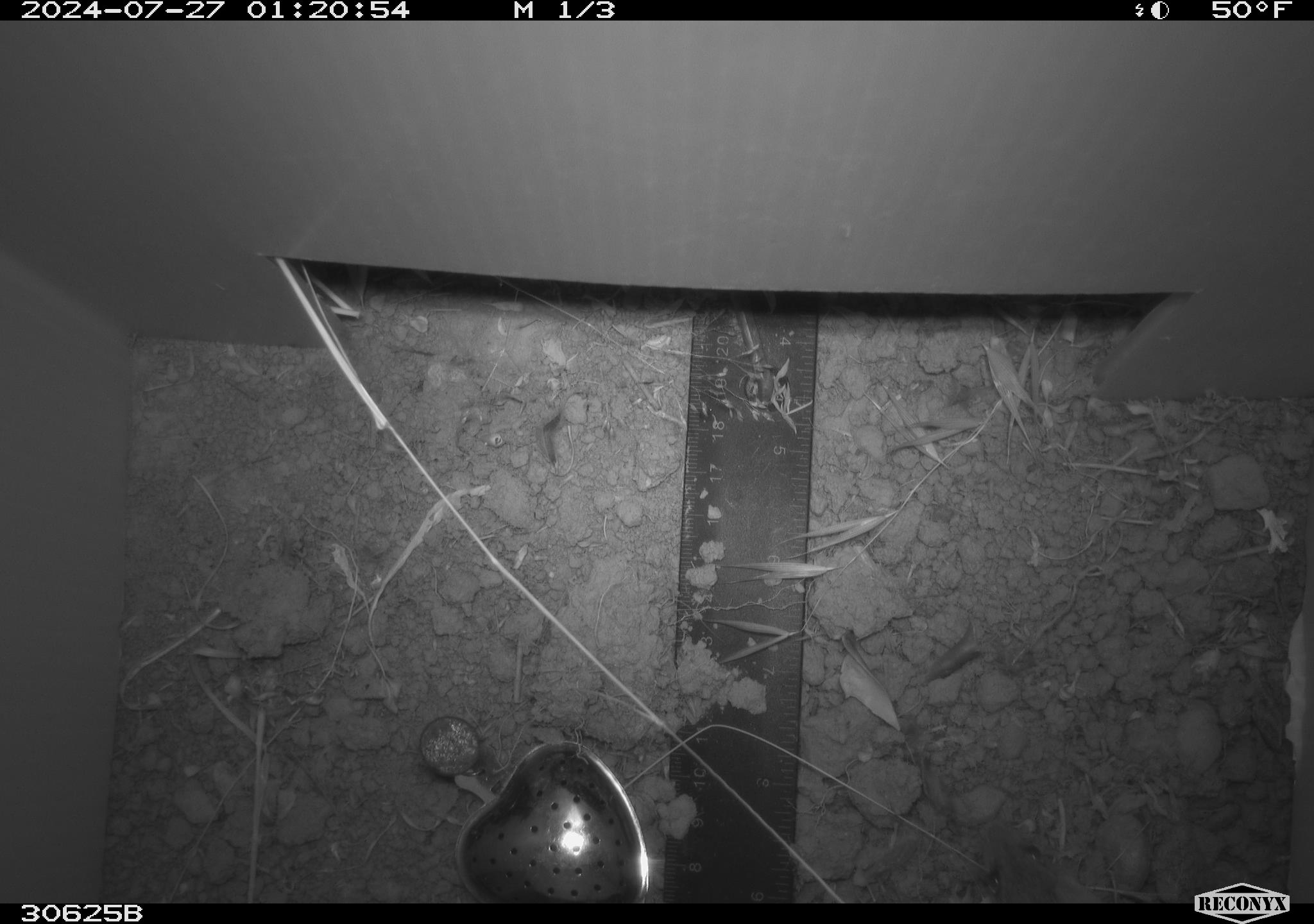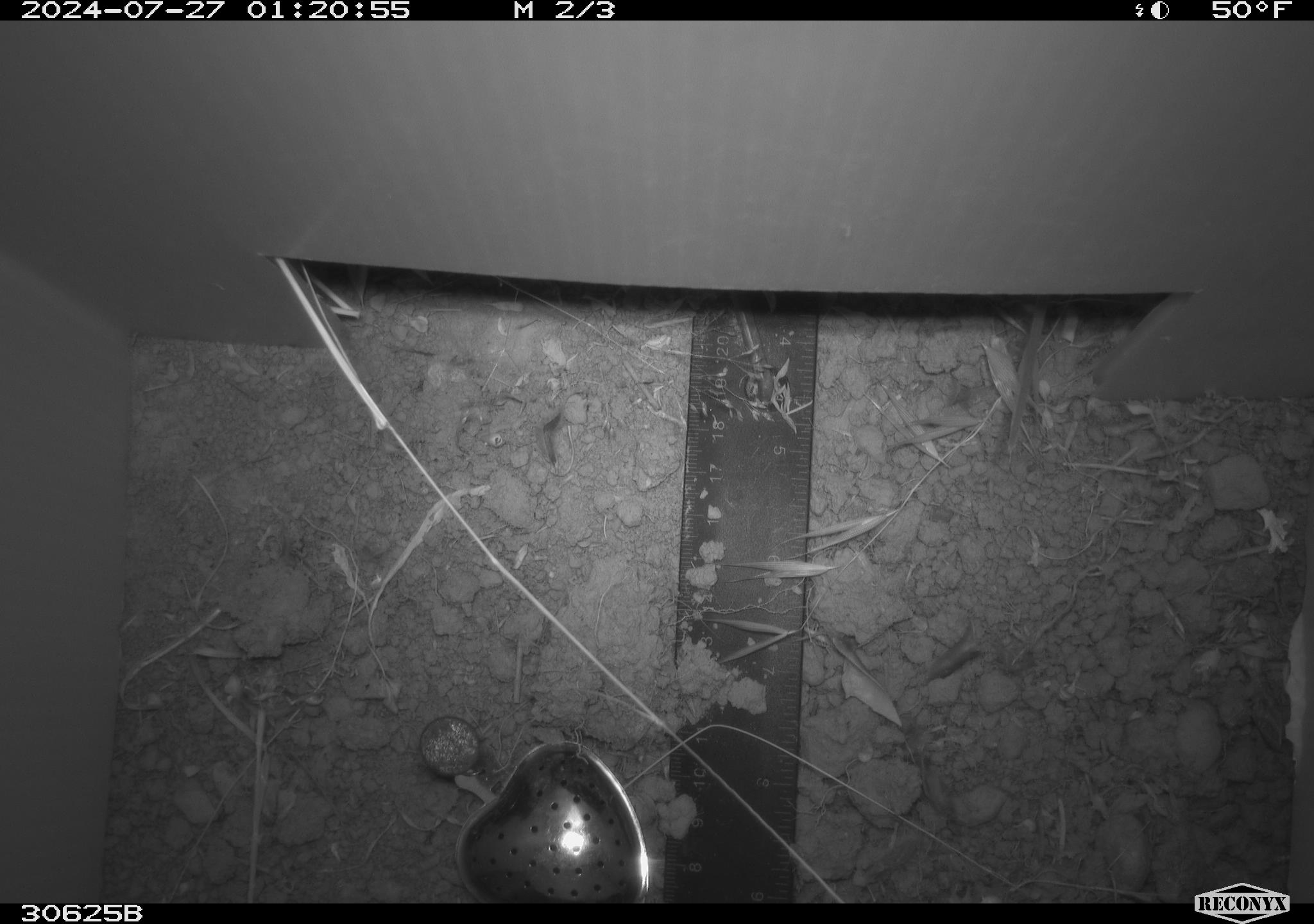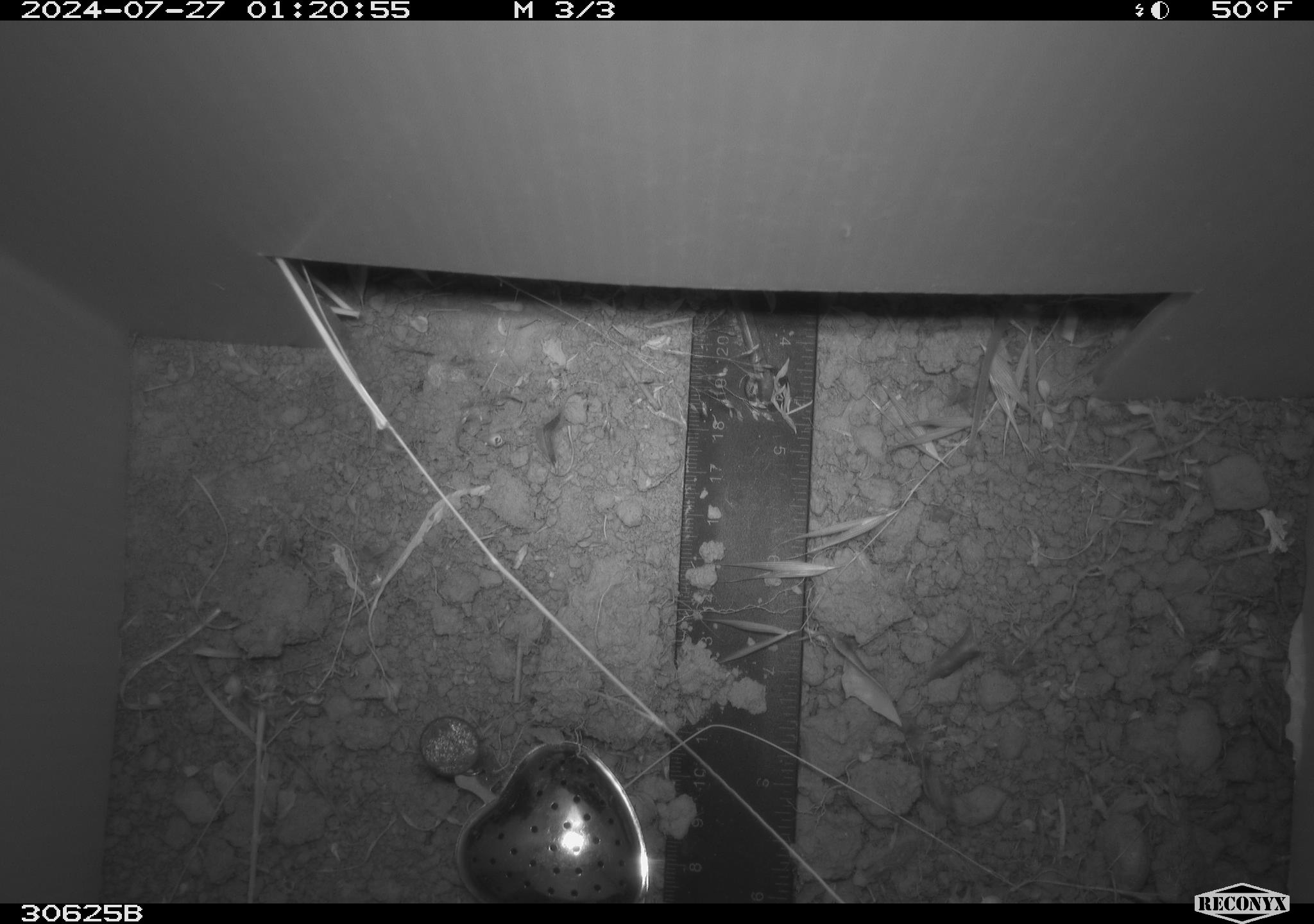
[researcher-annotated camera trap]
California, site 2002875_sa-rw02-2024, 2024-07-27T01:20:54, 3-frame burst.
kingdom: Animalia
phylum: Chordata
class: Mammalia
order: Rodentia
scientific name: Rodentia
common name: rodent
Rodent (Rodentia).